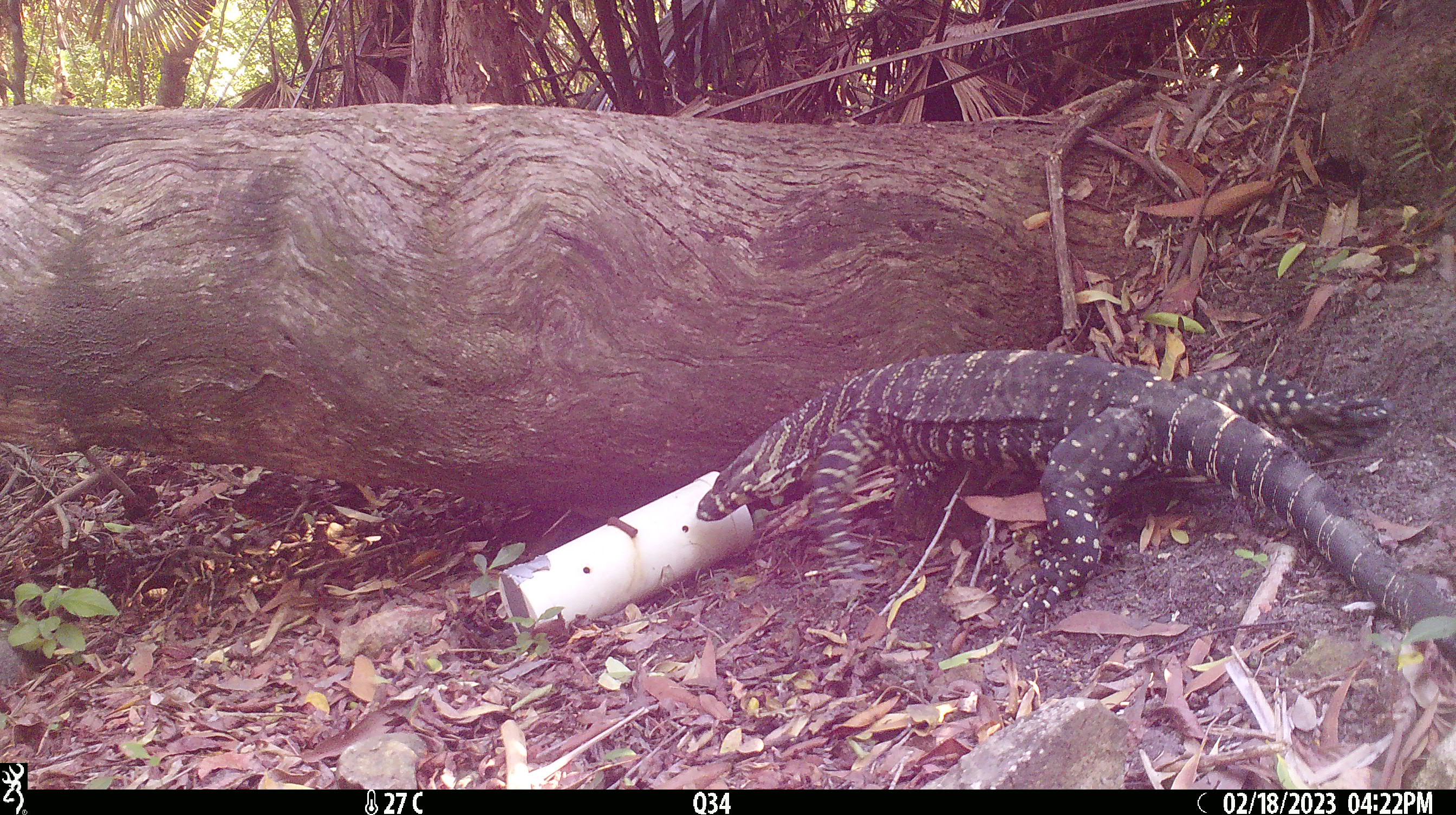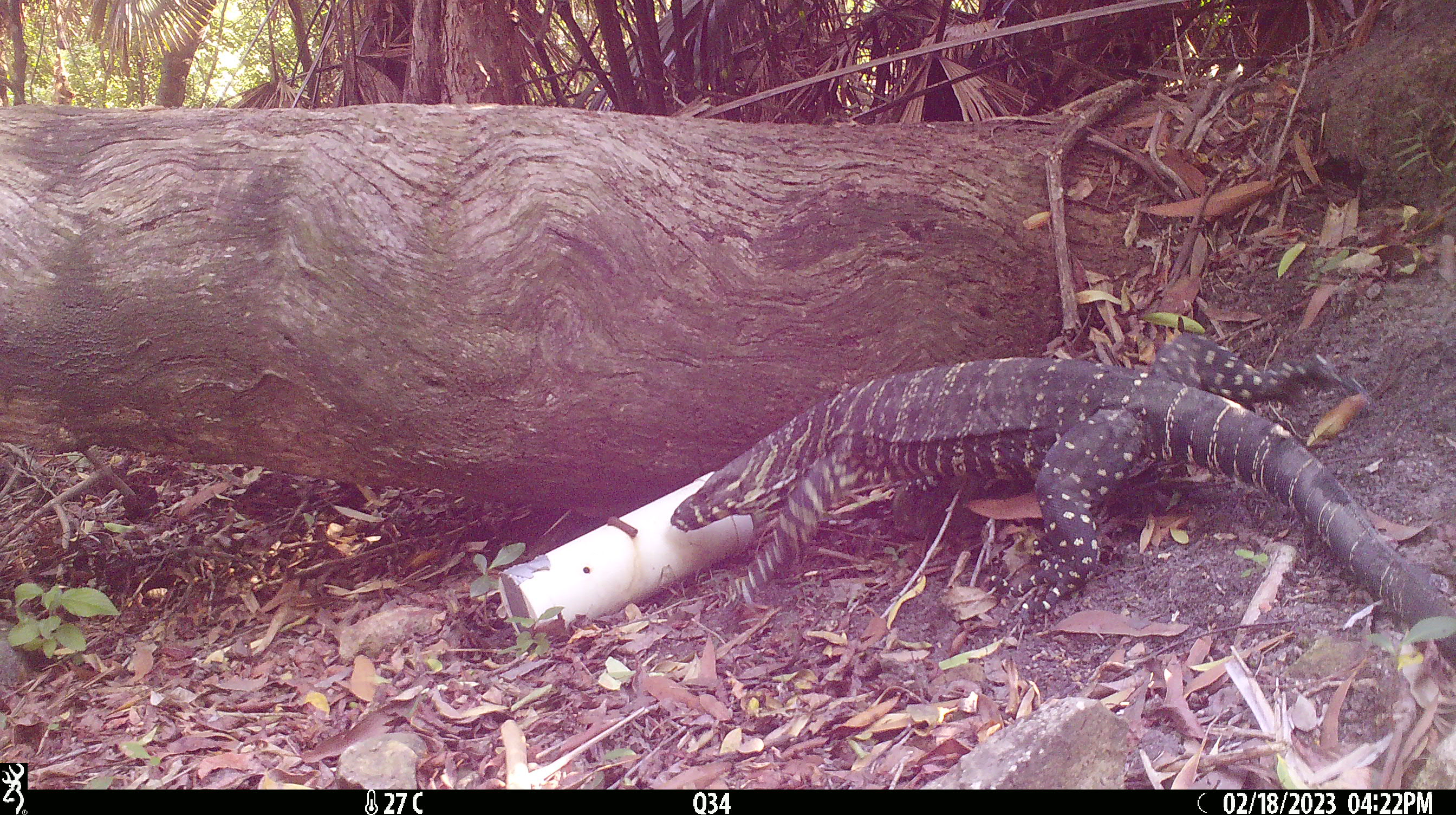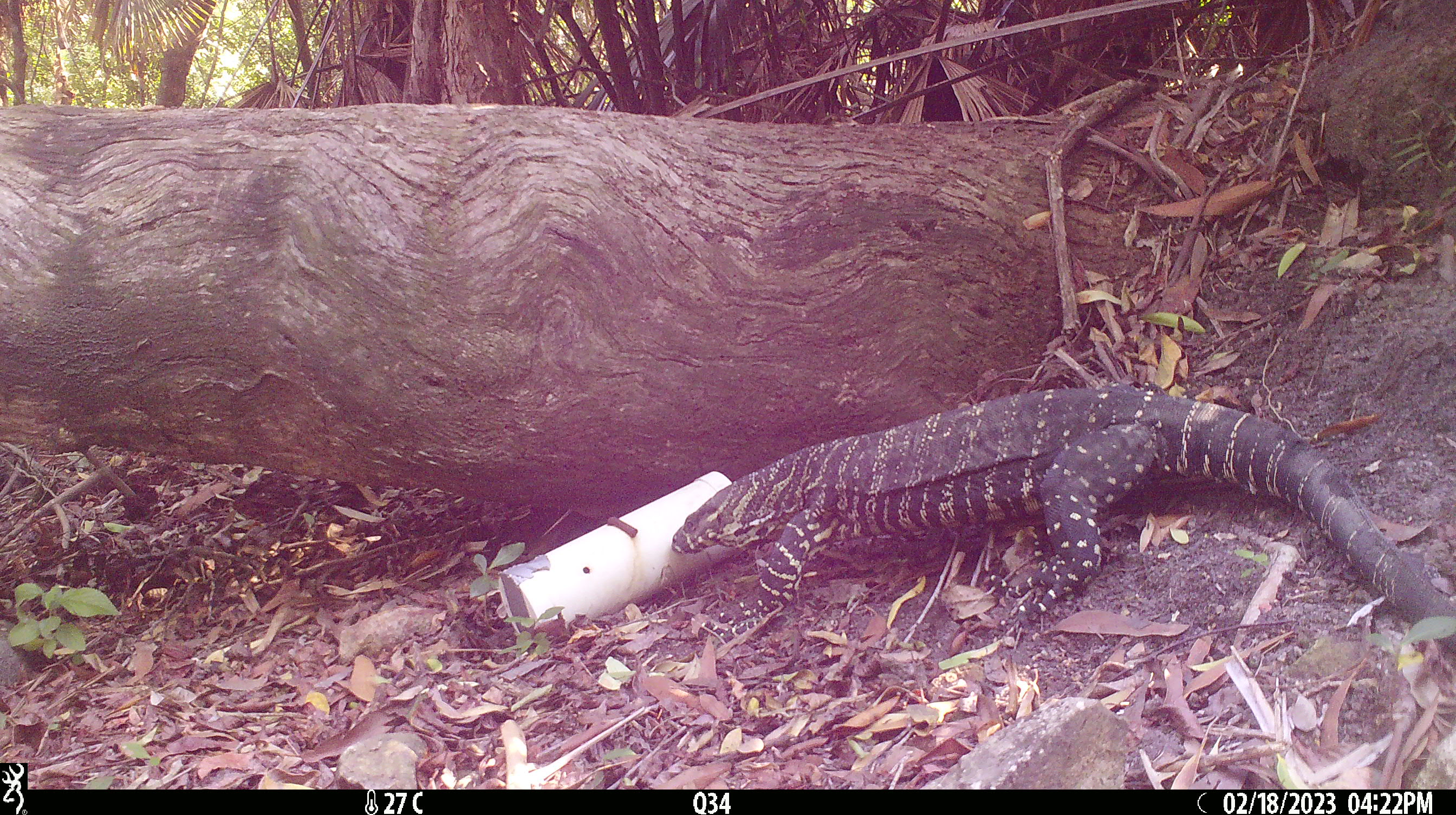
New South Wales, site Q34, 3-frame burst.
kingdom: Animalia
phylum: Chordata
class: Reptilia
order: Squamata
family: Varanidae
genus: Varanus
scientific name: Varanus varius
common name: lace monitor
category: goanna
Goanna (lace monitor) (Varanus varius).